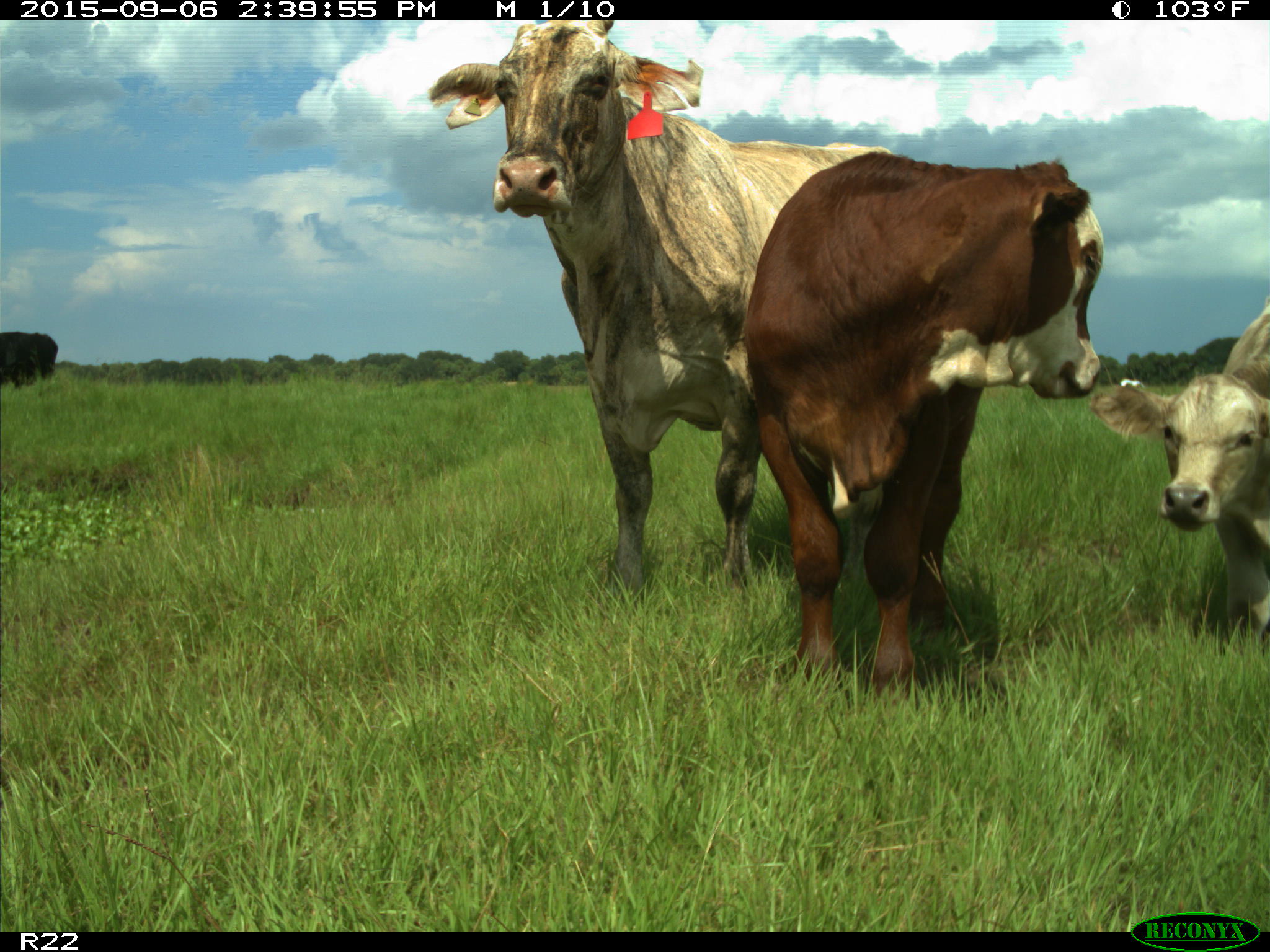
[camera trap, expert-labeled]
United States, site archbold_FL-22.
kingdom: Animalia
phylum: Chordata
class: Mammalia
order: Artiodactyla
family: Bovidae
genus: Bos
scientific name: Bos taurus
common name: domestic cow